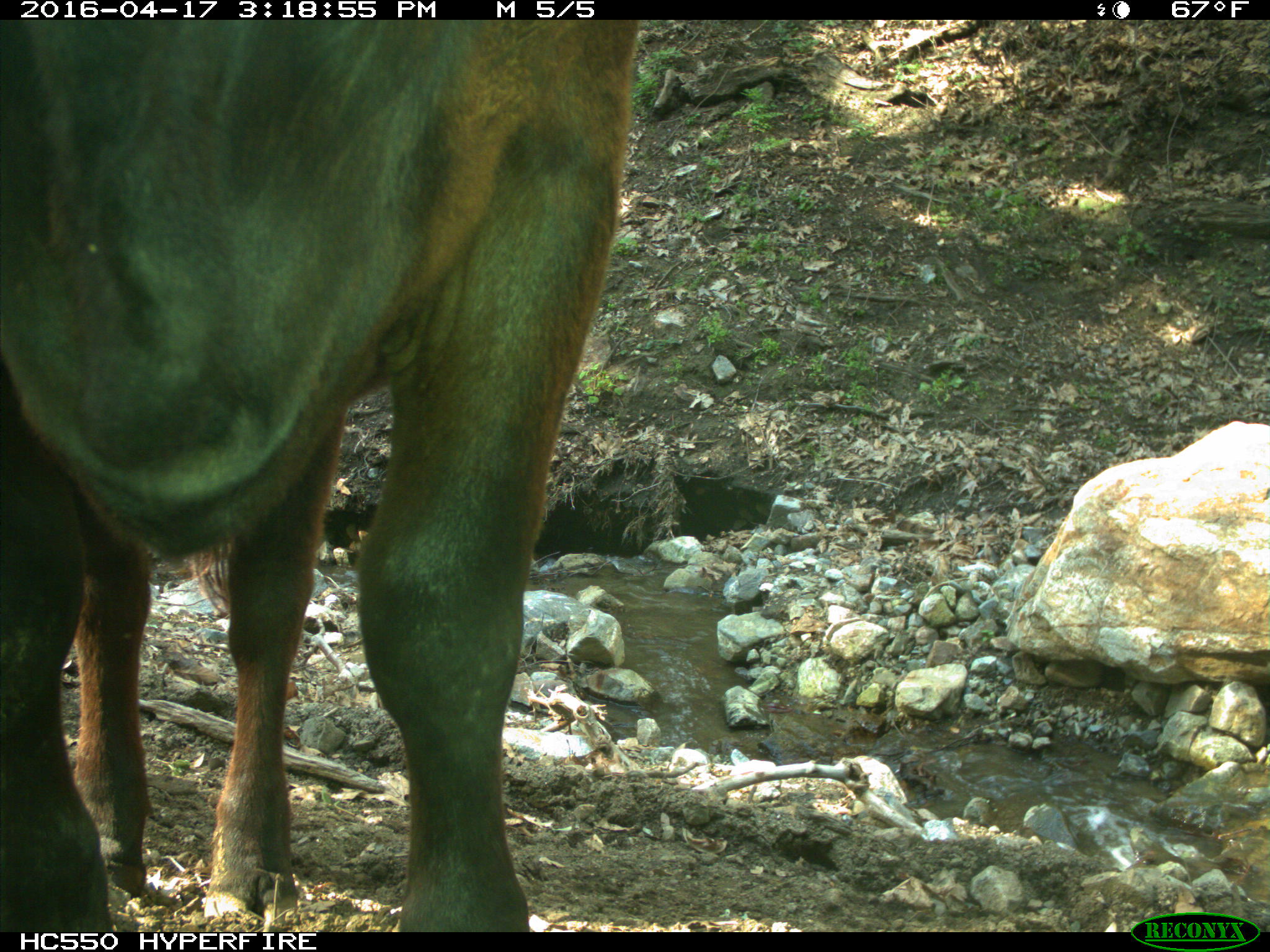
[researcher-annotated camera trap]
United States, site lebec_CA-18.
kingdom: Animalia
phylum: Chordata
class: Mammalia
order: Artiodactyla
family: Bovidae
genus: Bos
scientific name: Bos taurus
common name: domestic cow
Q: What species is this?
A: Bos taurus (domestic cow).